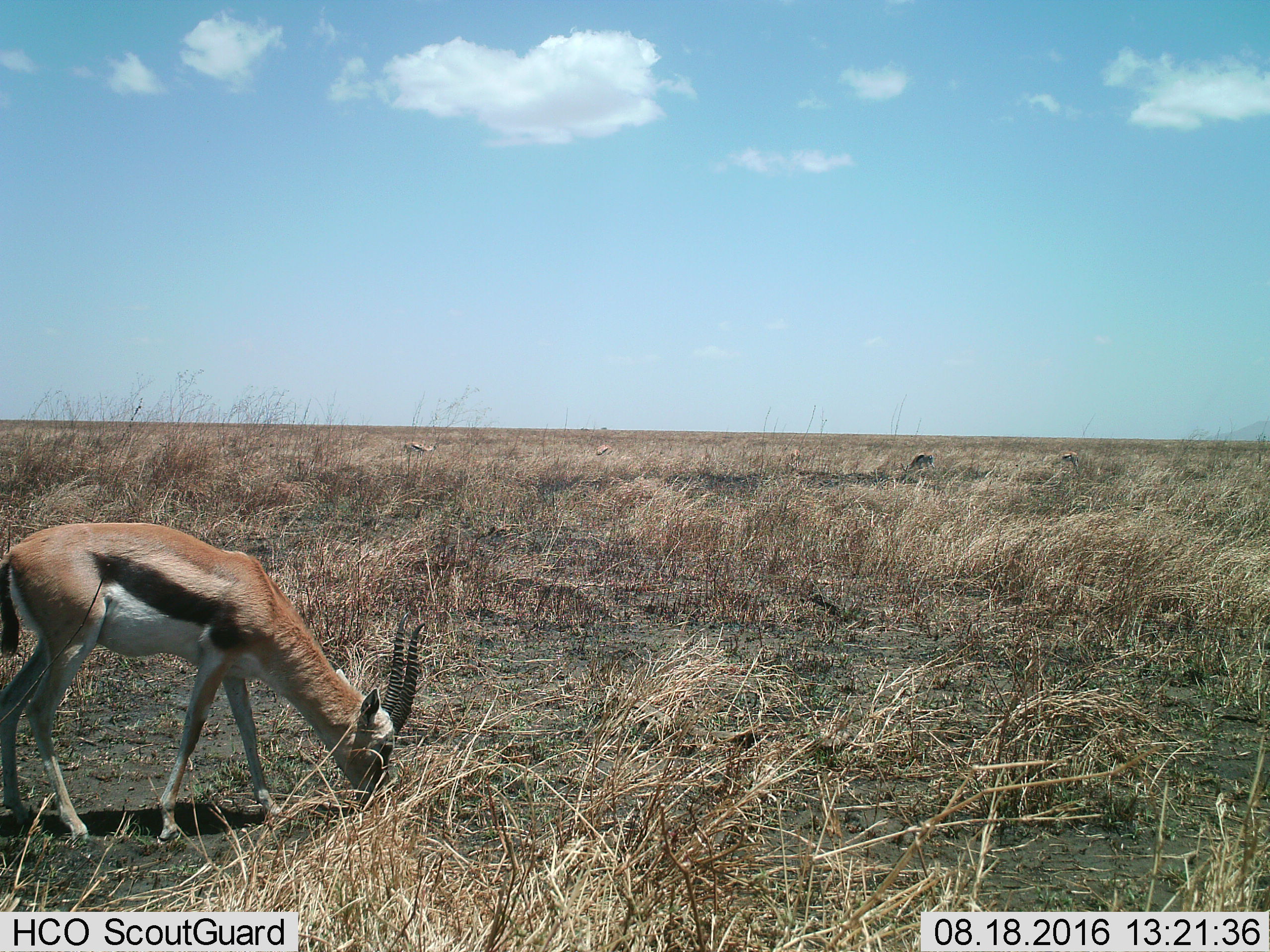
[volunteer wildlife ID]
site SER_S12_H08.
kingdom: Animalia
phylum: Chordata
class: Mammalia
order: Artiodactyla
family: Bovidae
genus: Eudorcas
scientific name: Eudorcas thomsonii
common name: thomson's gazelle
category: gazellethomsons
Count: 1.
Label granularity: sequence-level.